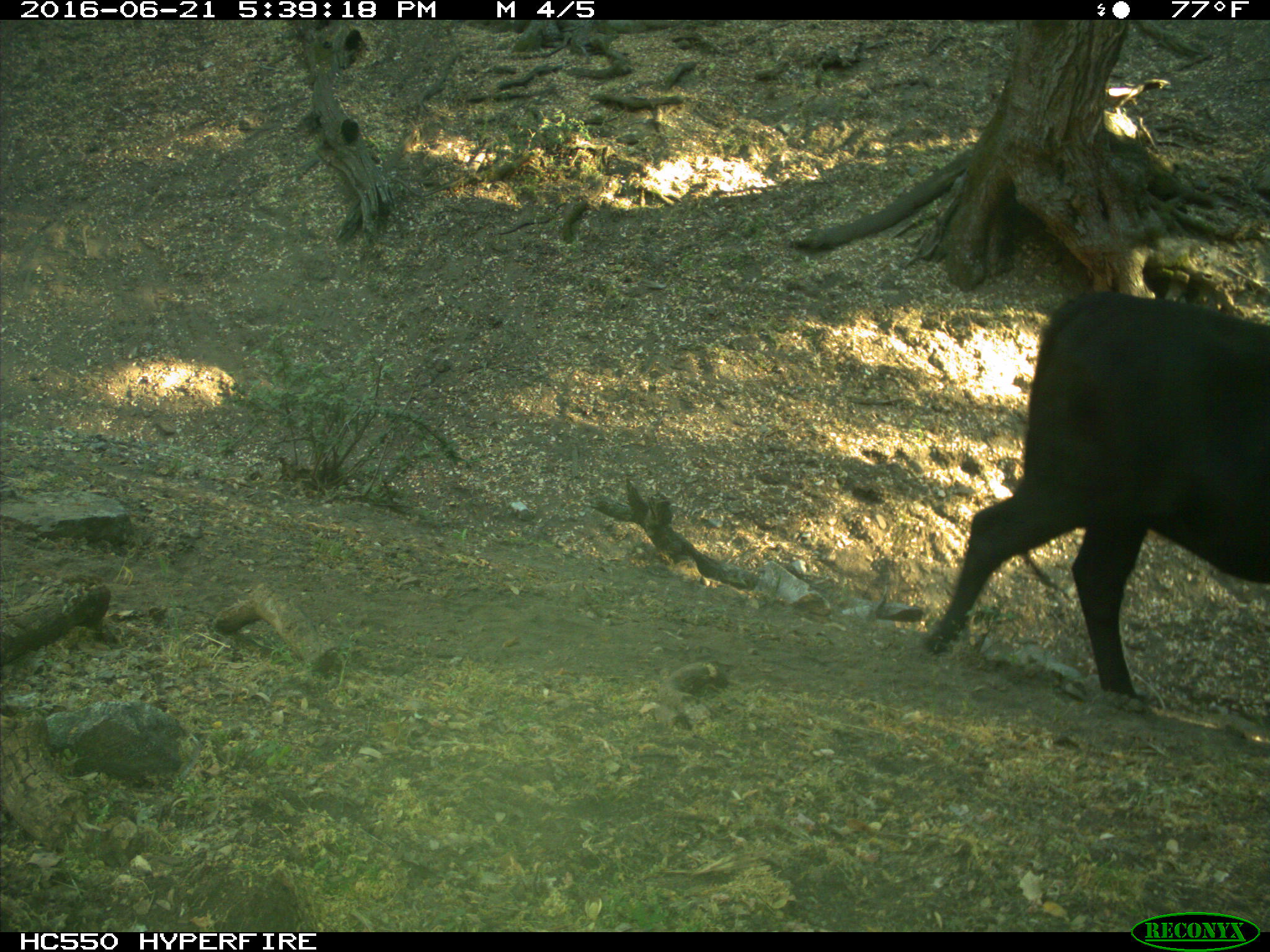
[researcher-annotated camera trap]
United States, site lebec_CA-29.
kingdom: Animalia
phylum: Chordata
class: Mammalia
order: Artiodactyla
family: Bovidae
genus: Bos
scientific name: Bos taurus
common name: domestic cow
Bos taurus (domestic cow).